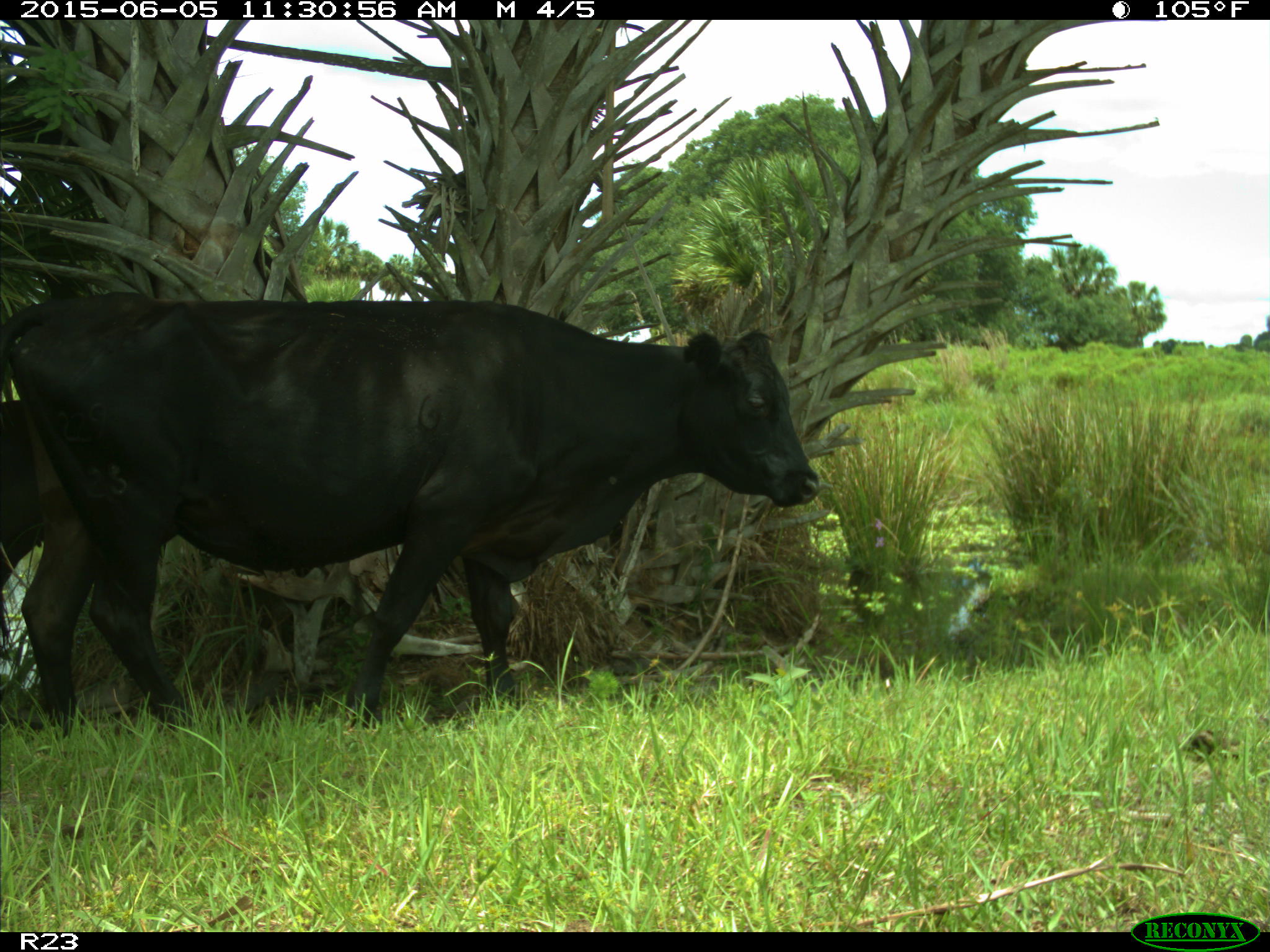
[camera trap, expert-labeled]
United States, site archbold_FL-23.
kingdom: Animalia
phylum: Chordata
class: Mammalia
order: Artiodactyla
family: Bovidae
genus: Bos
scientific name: Bos taurus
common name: domestic cow